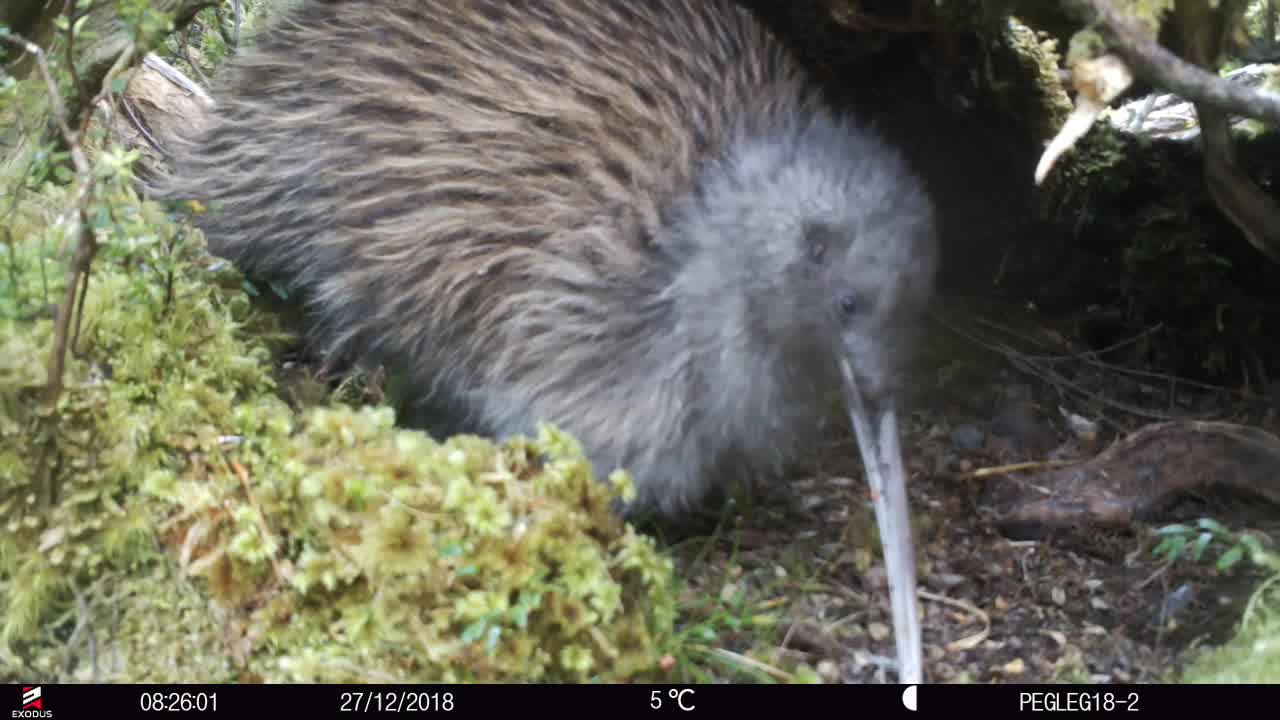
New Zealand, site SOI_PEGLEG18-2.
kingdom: Animalia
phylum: Chordata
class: Aves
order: Apterygiformes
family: Apterygidae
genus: Apteryx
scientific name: Apteryx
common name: kiwi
Kiwi (Apteryx).